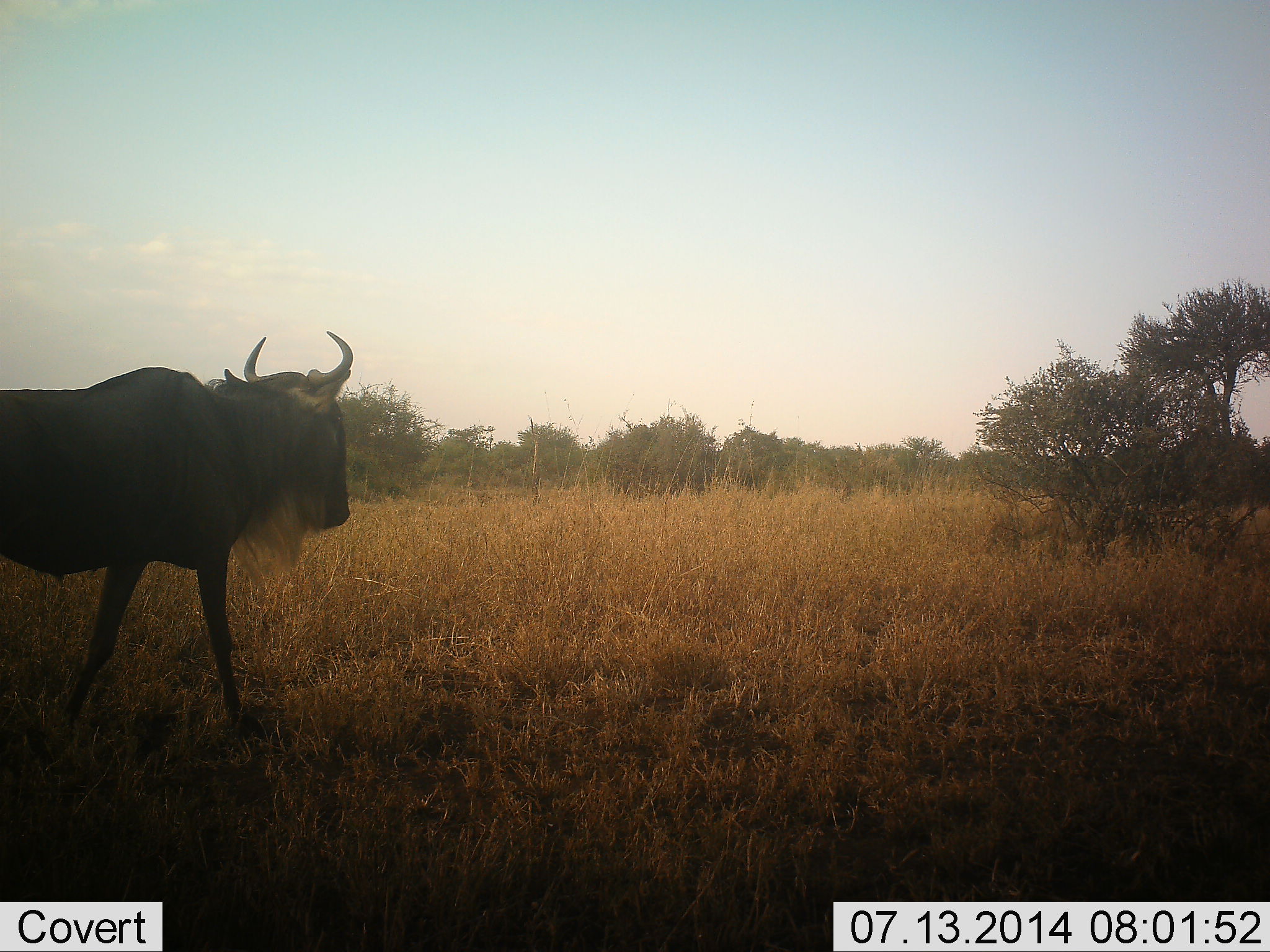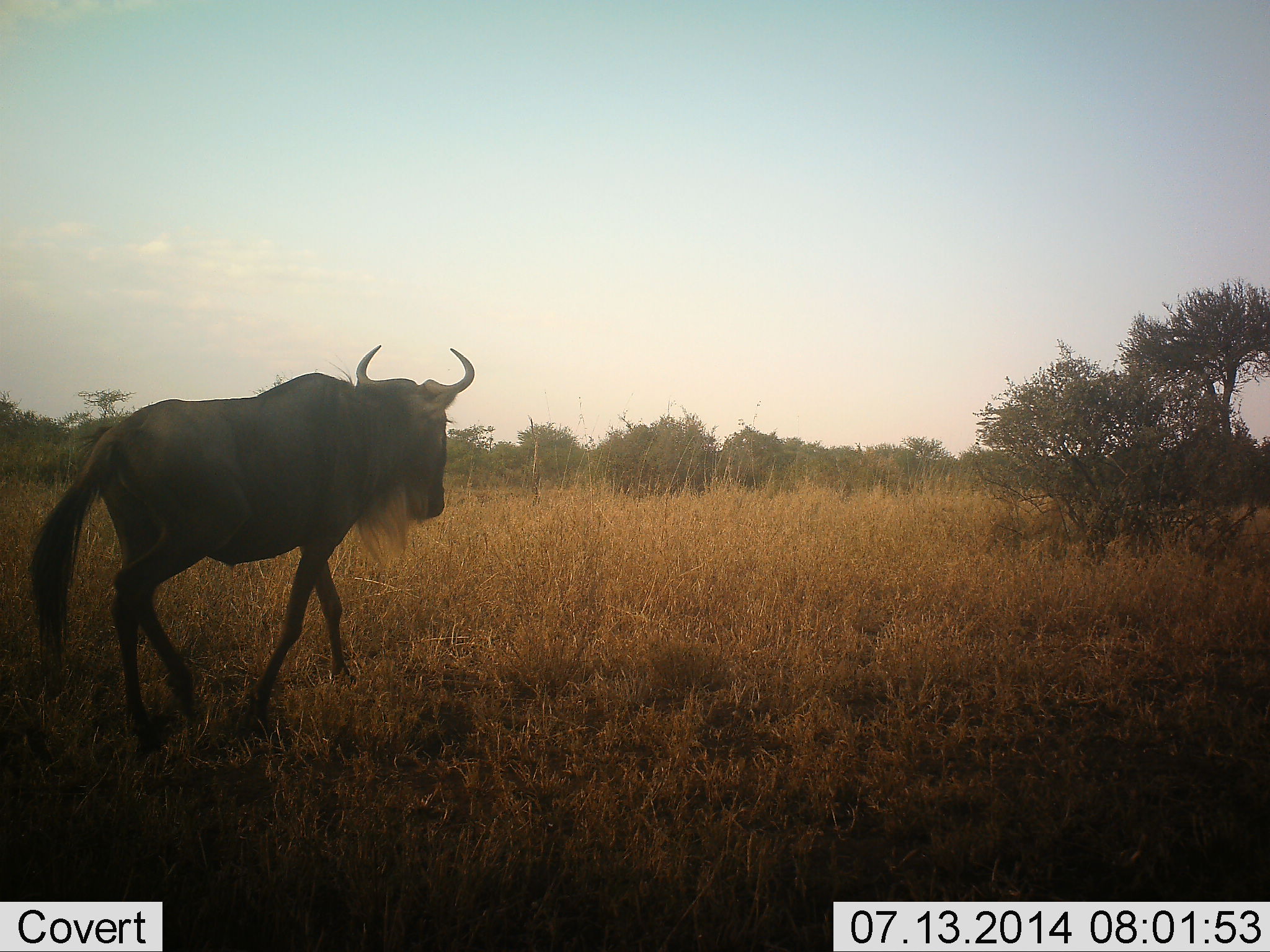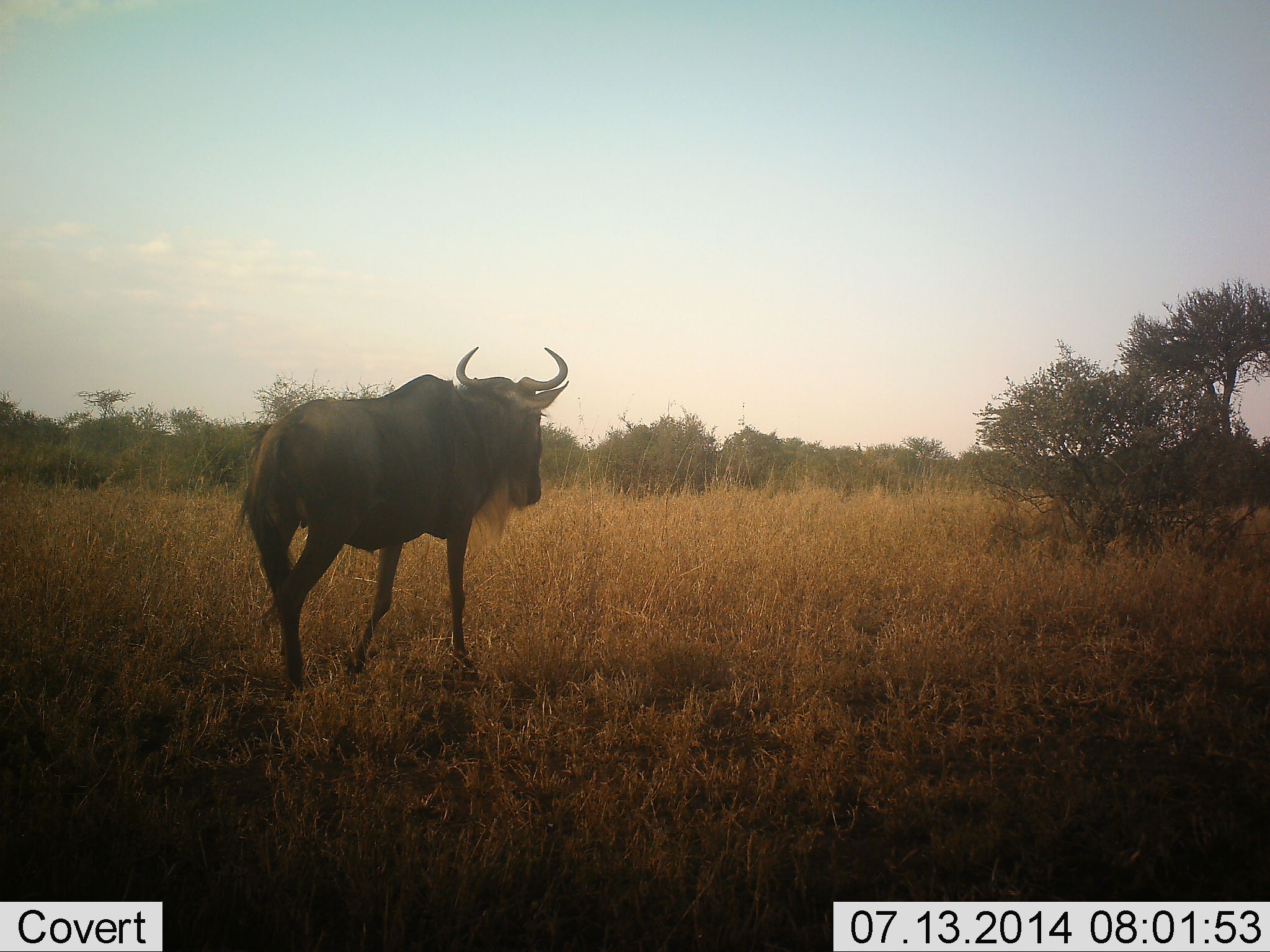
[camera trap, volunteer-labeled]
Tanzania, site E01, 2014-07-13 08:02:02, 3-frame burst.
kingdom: Animalia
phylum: Chordata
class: Mammalia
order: Artiodactyla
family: Bovidae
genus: Connochaetes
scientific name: Connochaetes taurinus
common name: blue wildebeest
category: wildebeest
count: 1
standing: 20%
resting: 0%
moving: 80%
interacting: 0%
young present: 0%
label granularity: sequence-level